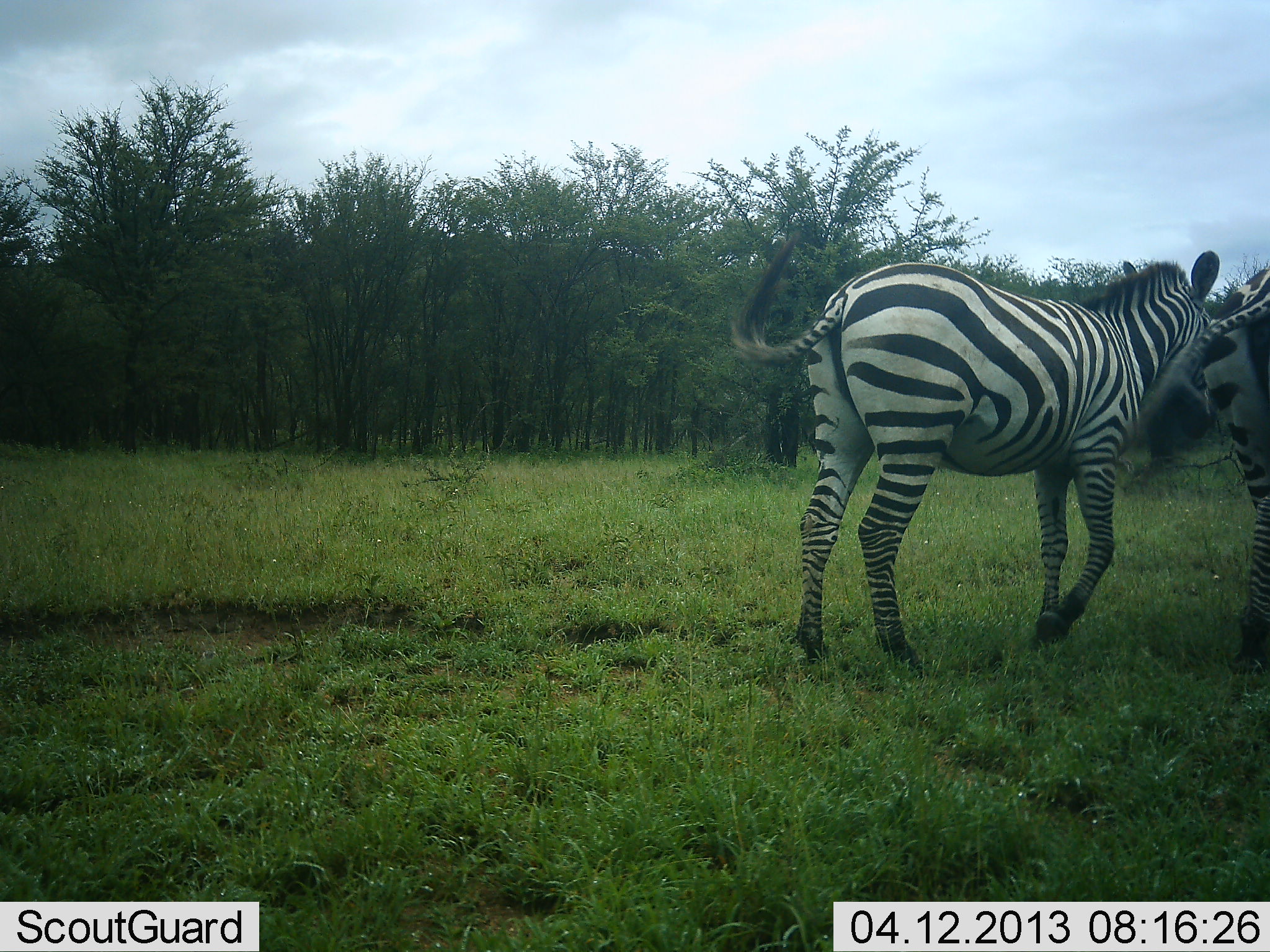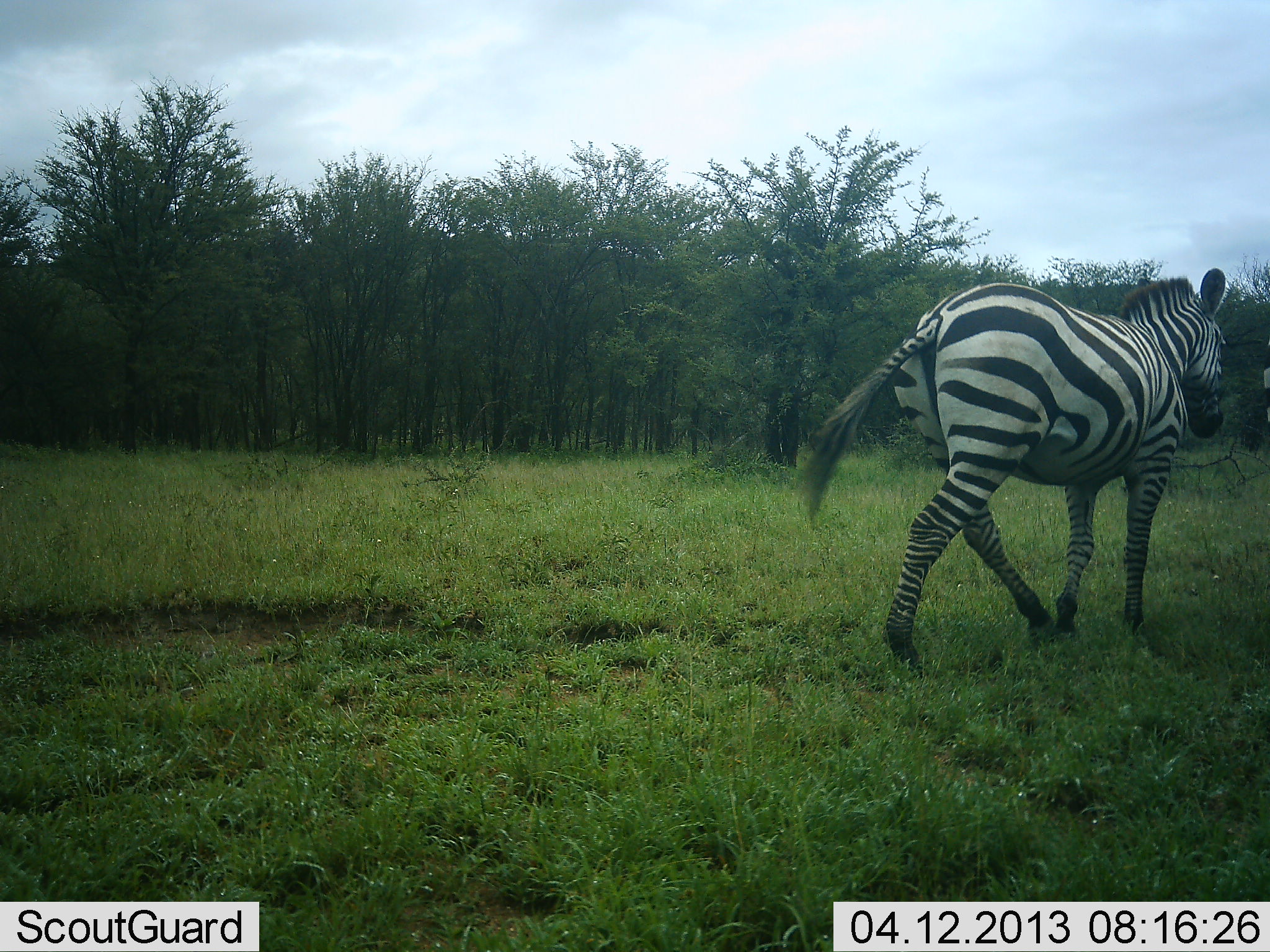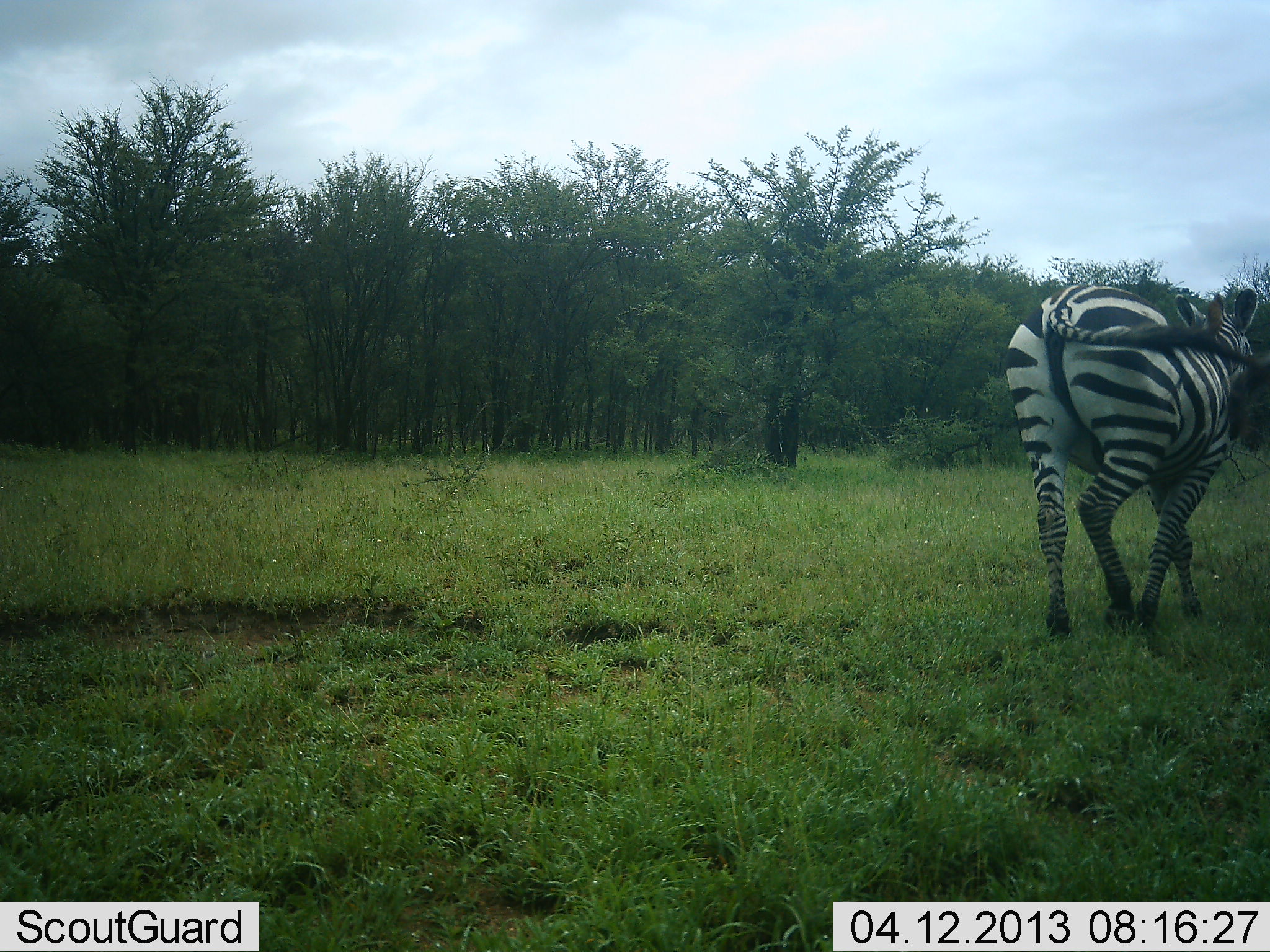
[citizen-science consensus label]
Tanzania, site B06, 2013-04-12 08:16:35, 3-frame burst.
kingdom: Animalia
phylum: Chordata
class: Mammalia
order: Perissodactyla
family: Equidae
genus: Equus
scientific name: Equus quagga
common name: plains zebra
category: zebra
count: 2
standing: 14%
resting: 0%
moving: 100%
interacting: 5%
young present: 0%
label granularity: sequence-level